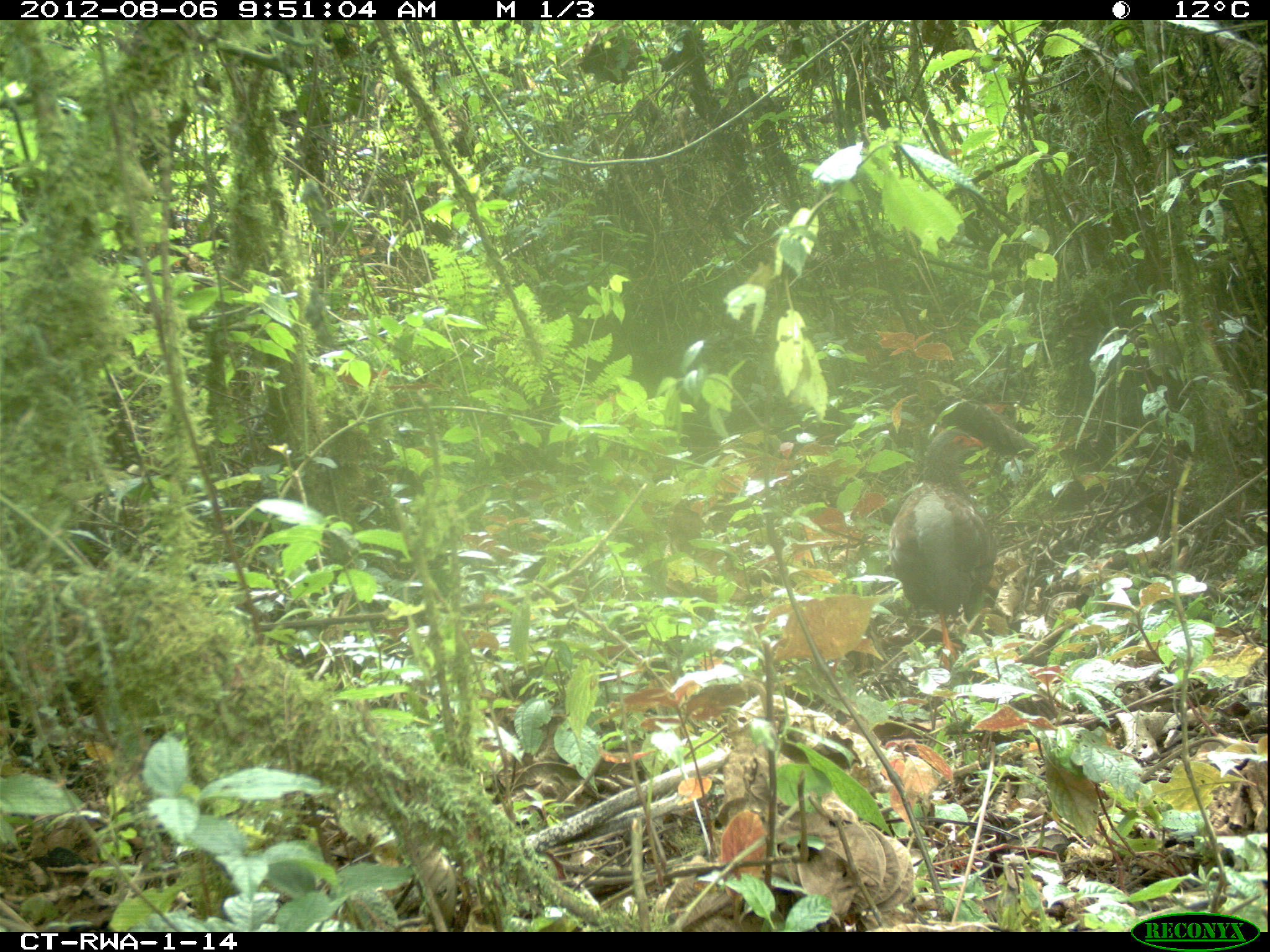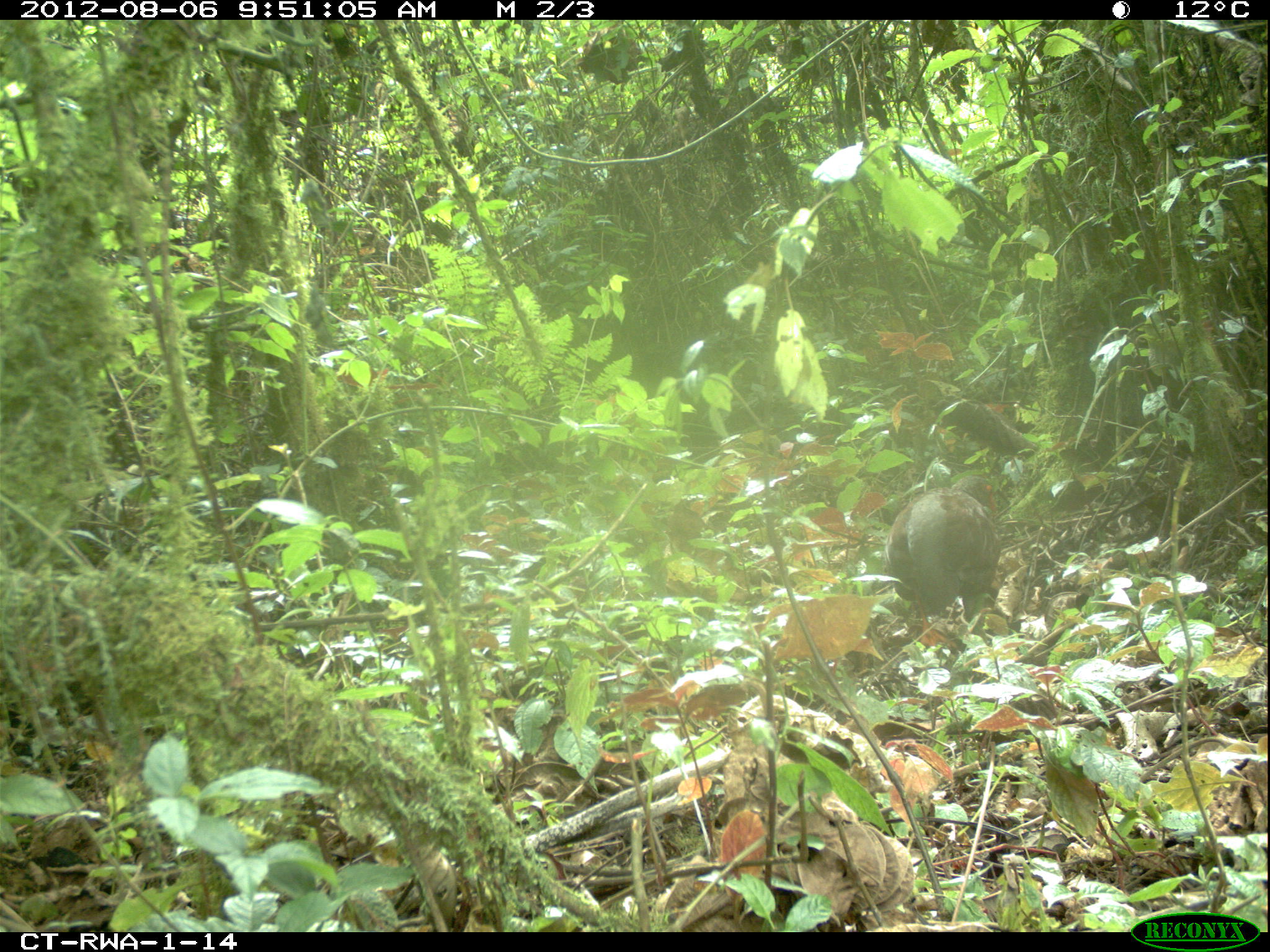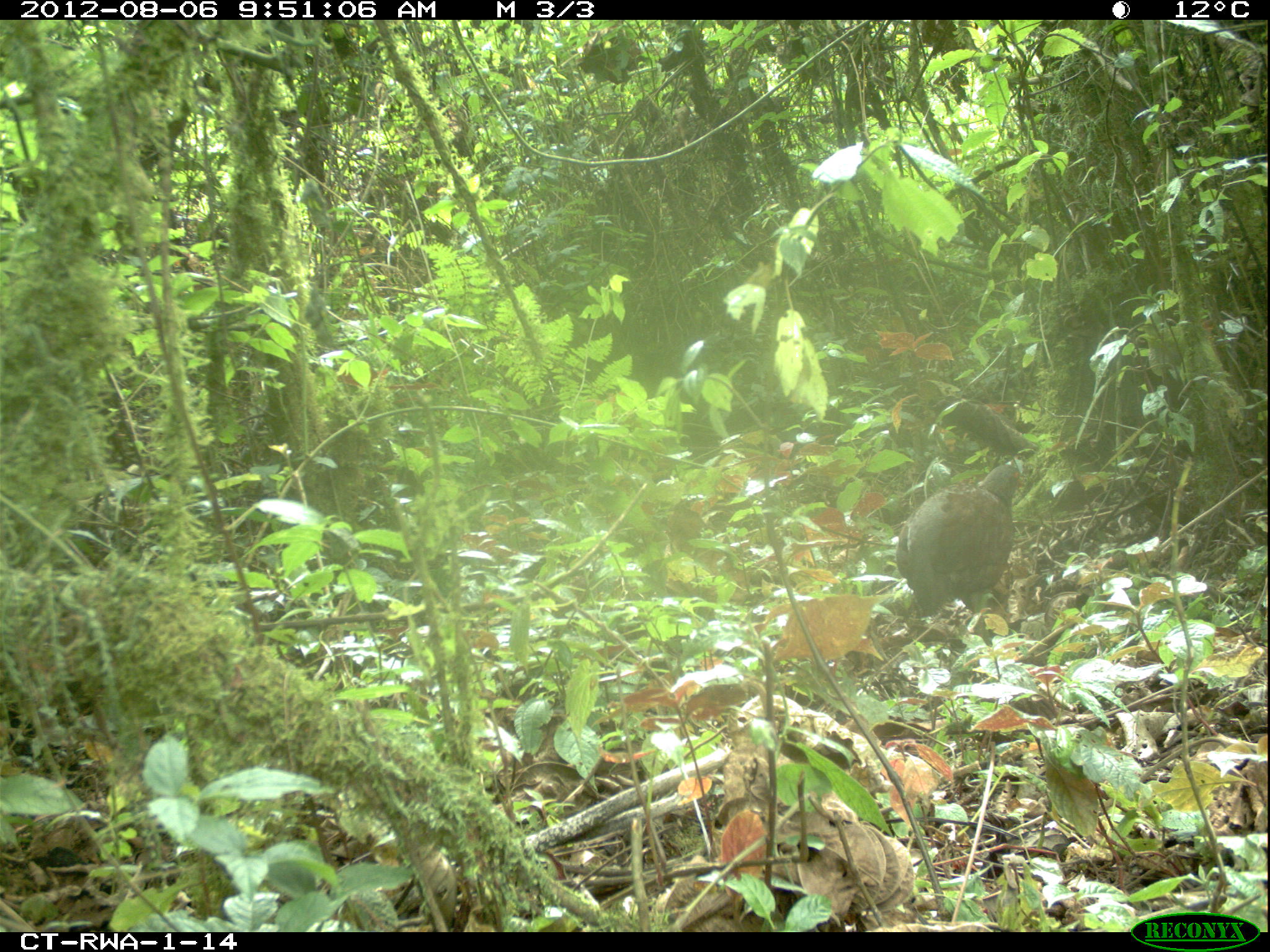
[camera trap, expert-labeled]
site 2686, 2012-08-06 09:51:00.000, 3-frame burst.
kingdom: Animalia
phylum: Chordata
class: Aves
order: Galliformes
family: Phasianidae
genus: Pternistis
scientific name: Pternistis nobilis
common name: handsome francolin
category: francolinus nobilis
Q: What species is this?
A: Francolinus nobilis (handsome francolin) (Pternistis nobilis).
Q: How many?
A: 1.